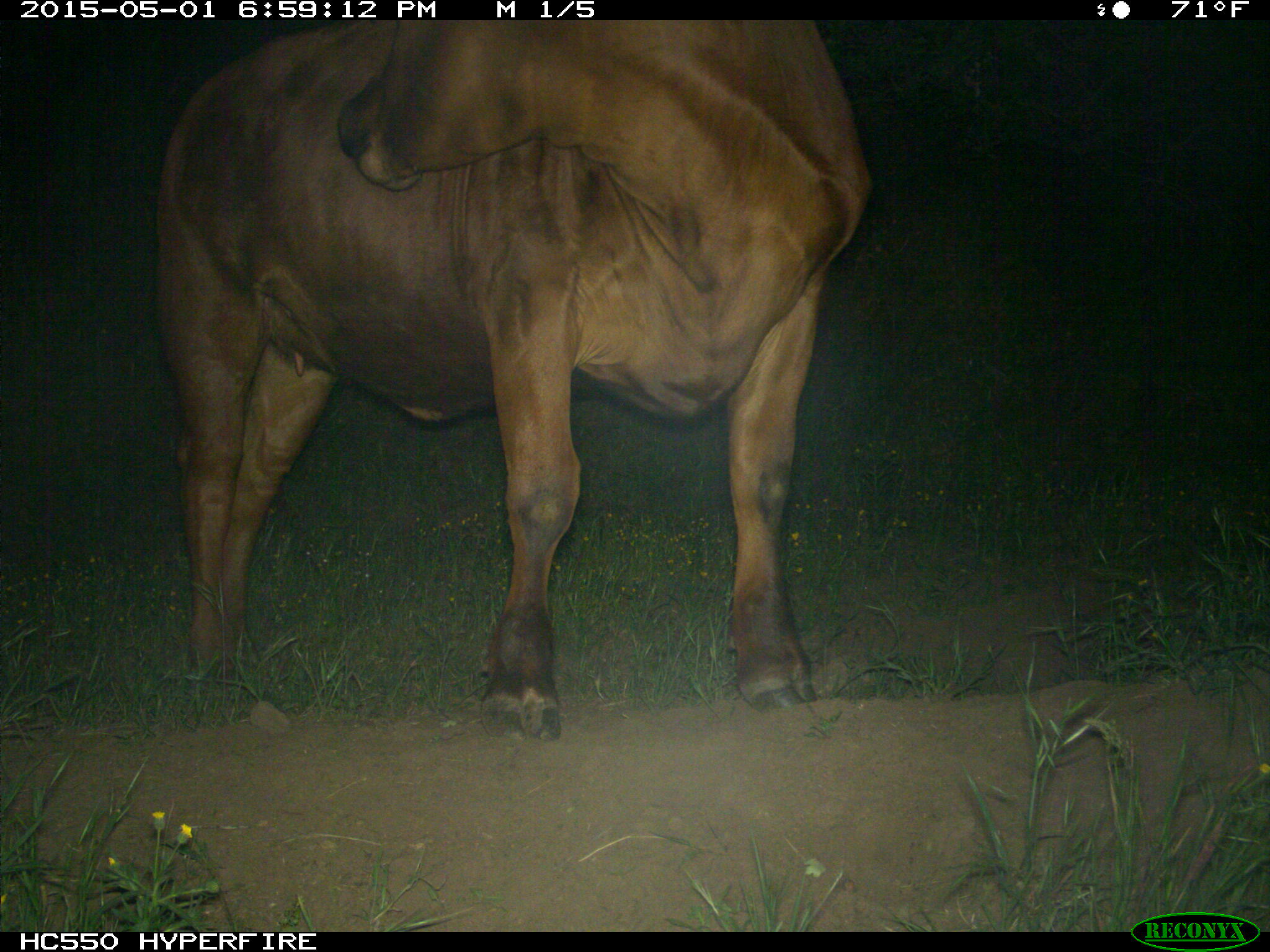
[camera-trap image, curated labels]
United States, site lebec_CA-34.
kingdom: Animalia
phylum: Chordata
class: Mammalia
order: Artiodactyla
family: Bovidae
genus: Bos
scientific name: Bos taurus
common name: domestic cow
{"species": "Bos taurus (domestic cow)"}